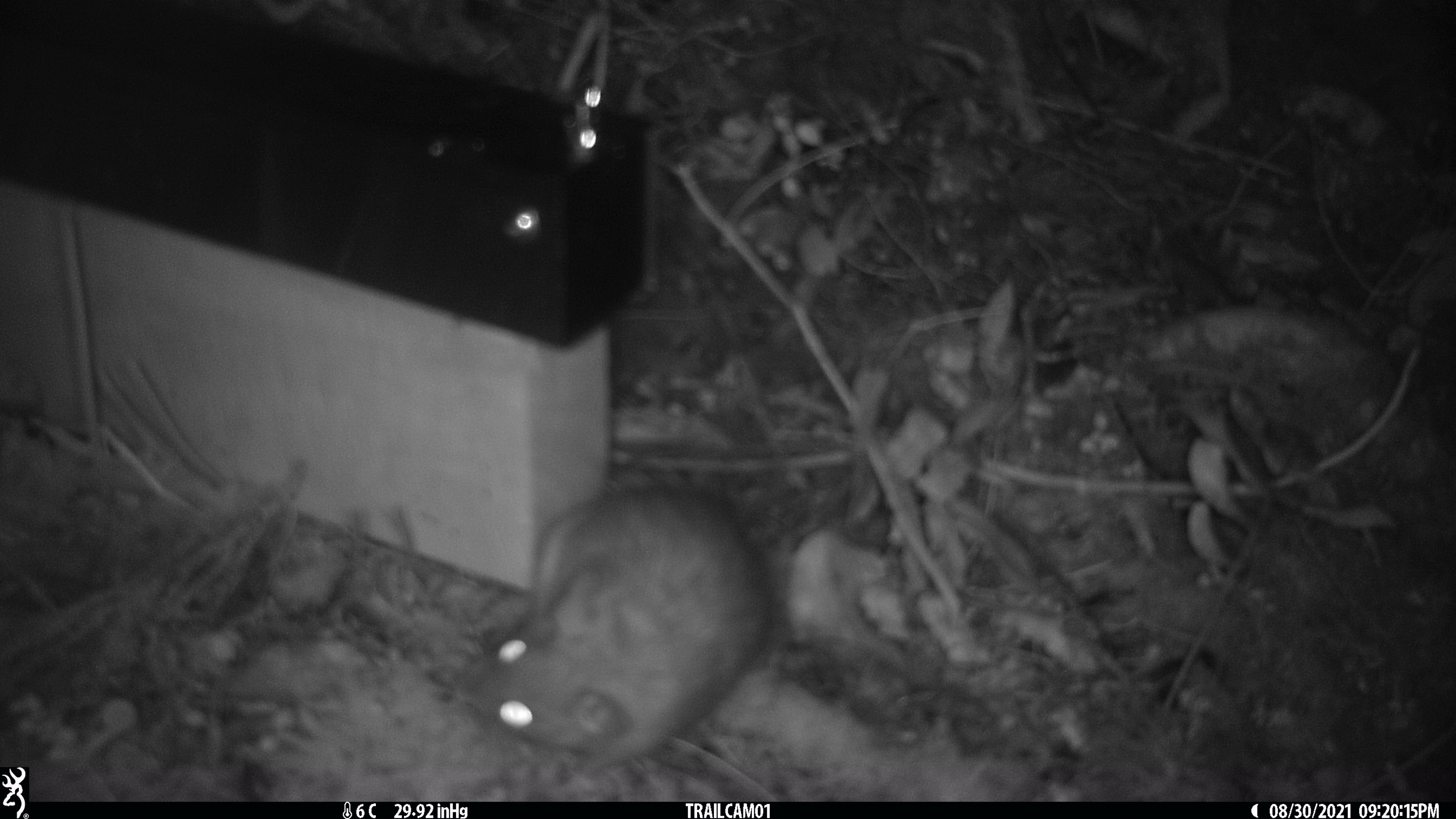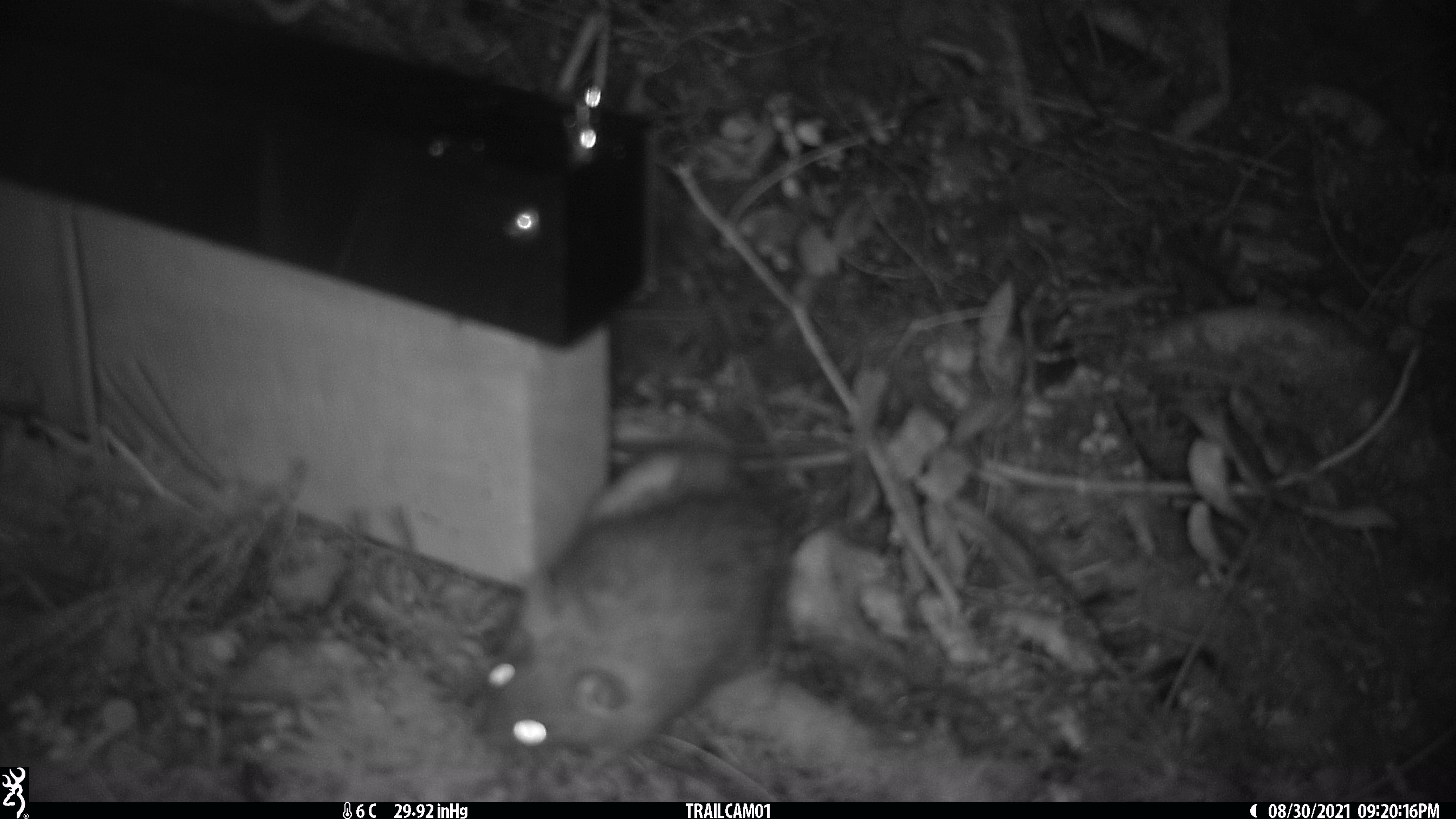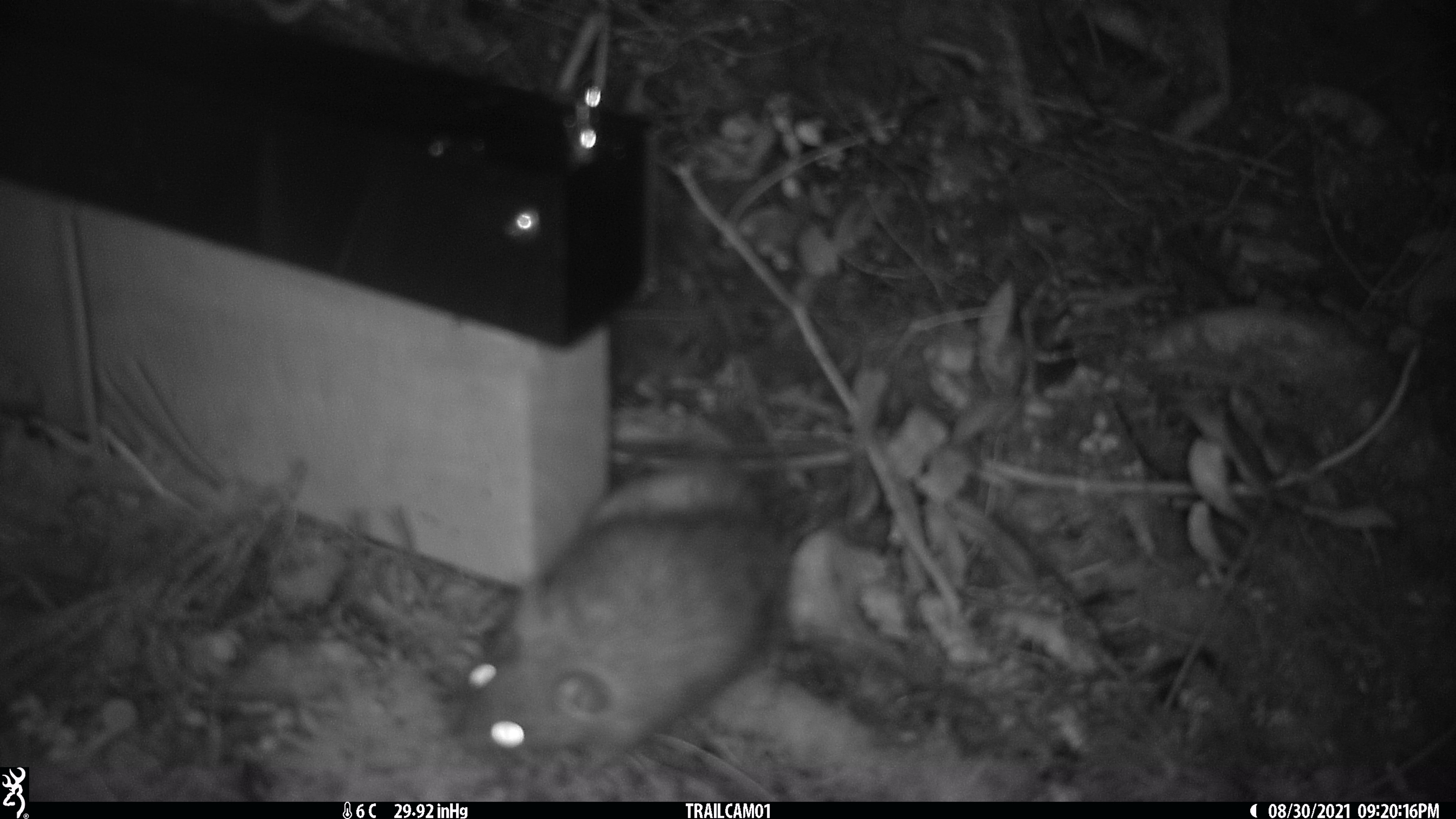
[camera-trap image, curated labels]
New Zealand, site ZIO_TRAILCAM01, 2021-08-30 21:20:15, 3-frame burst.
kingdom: Animalia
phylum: Chordata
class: Mammalia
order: Rodentia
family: Muridae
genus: Rattus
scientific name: Rattus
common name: rat